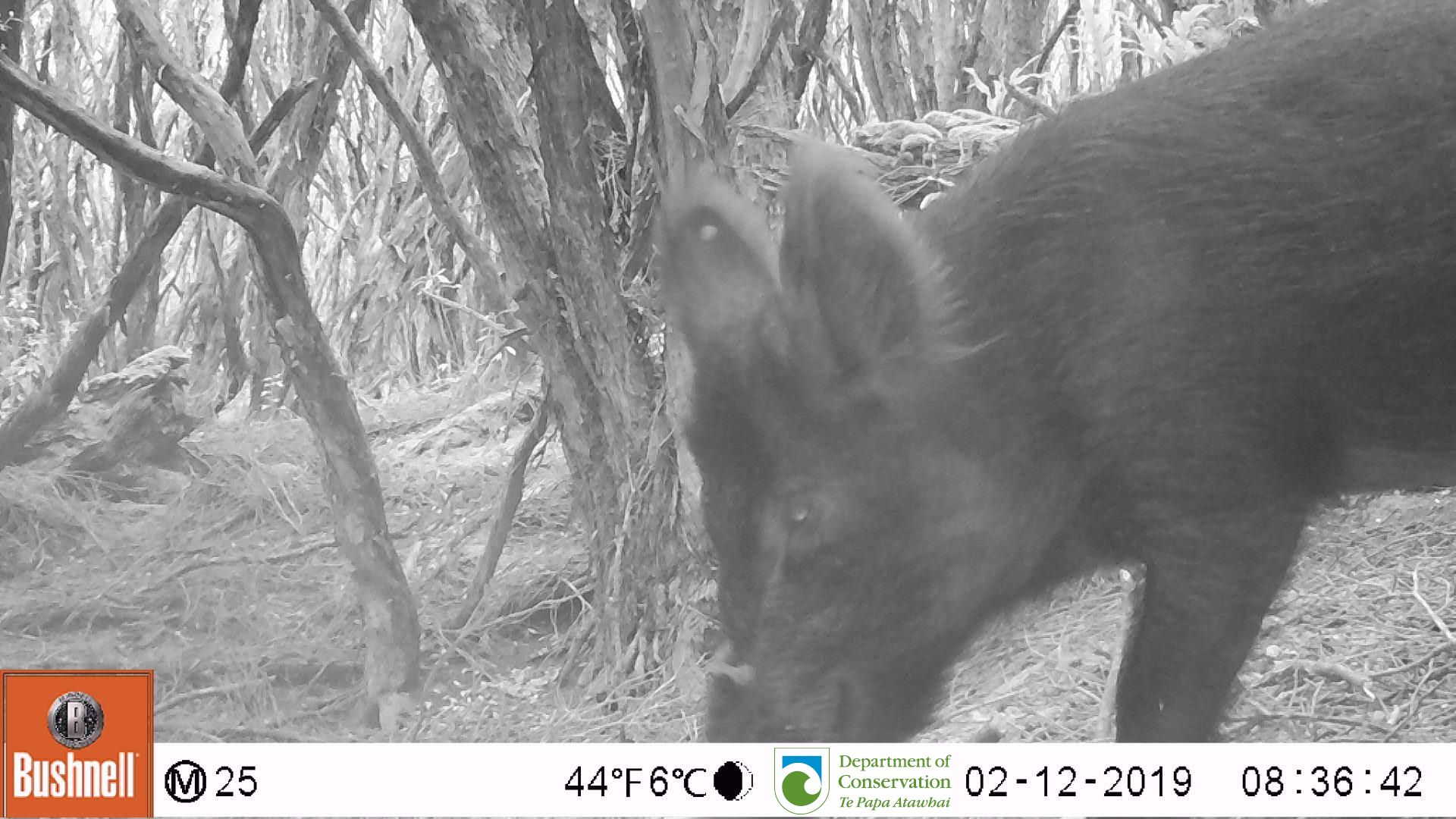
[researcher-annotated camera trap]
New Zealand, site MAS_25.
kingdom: Animalia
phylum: Chordata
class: Mammalia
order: Artiodactyla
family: Suidae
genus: Sus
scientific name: Sus scrofa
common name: pig